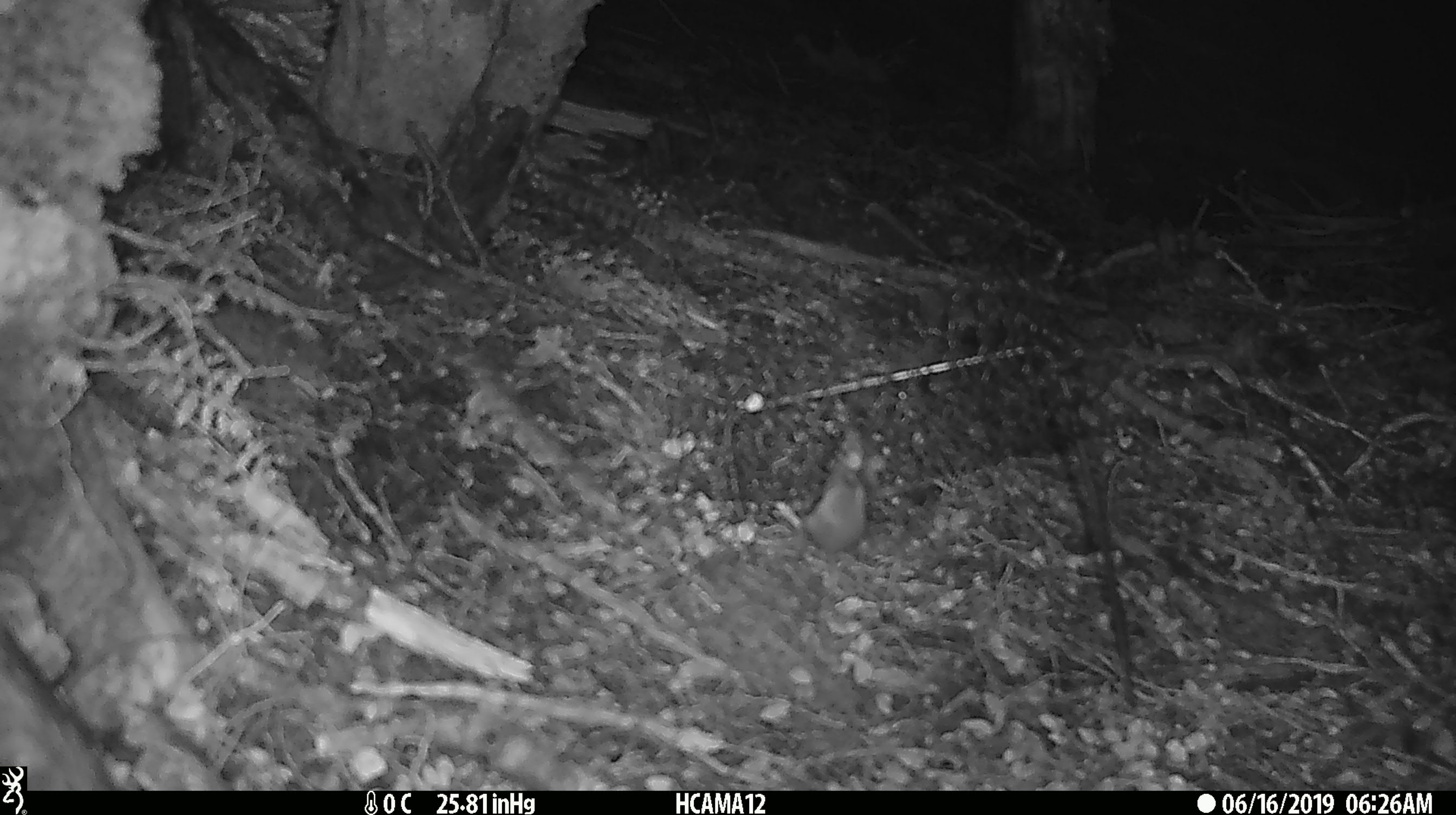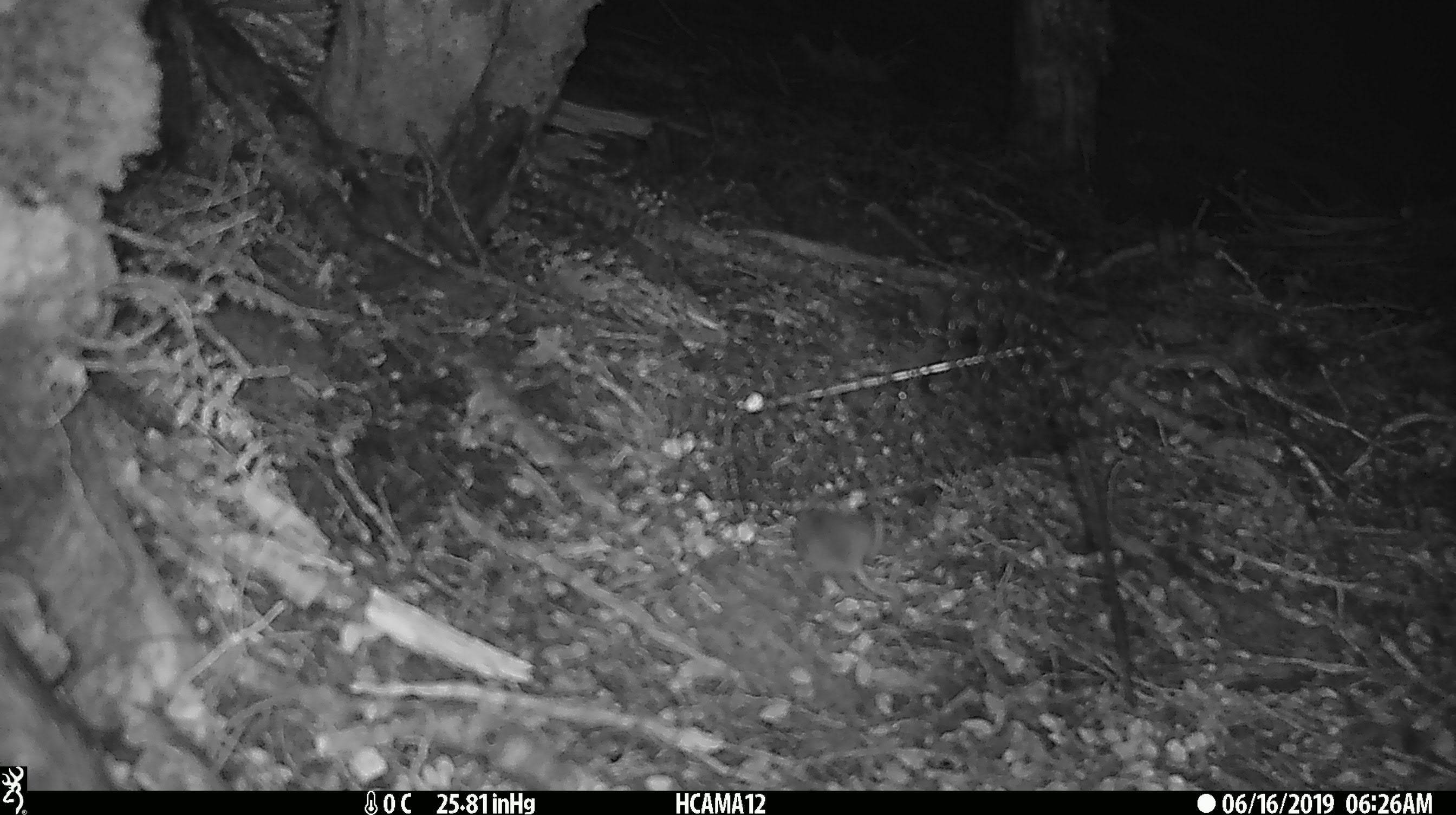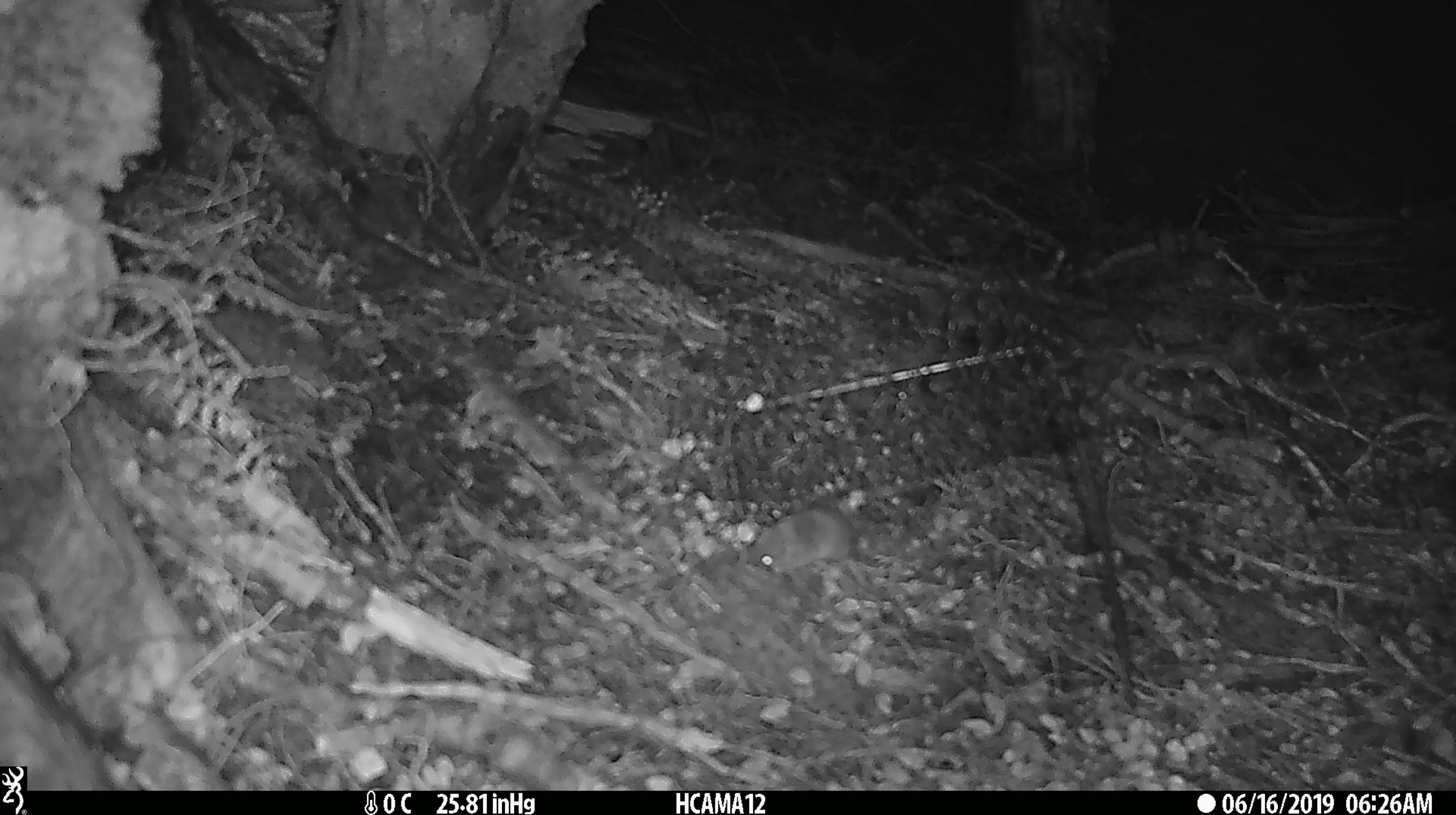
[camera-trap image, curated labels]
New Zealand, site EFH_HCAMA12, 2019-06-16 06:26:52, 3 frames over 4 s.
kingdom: Animalia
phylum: Chordata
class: Mammalia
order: Rodentia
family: Muridae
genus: Mus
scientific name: Mus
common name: mouse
Mouse (Mus).